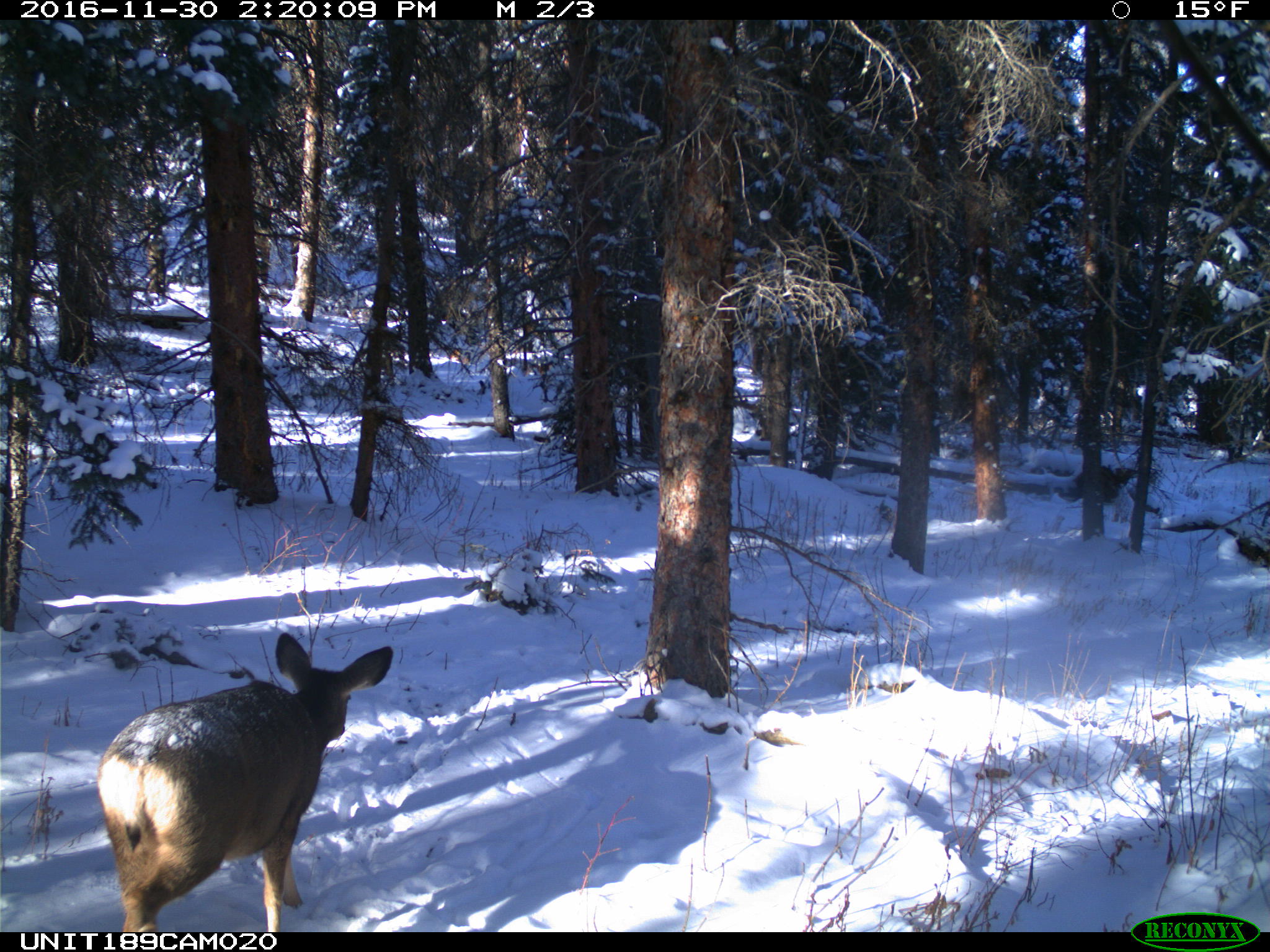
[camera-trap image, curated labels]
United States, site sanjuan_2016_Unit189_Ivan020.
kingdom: Animalia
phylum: Chordata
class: Mammalia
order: Artiodactyla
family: Cervidae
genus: Odocoileus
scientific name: Odocoileus hemionus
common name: mule deer